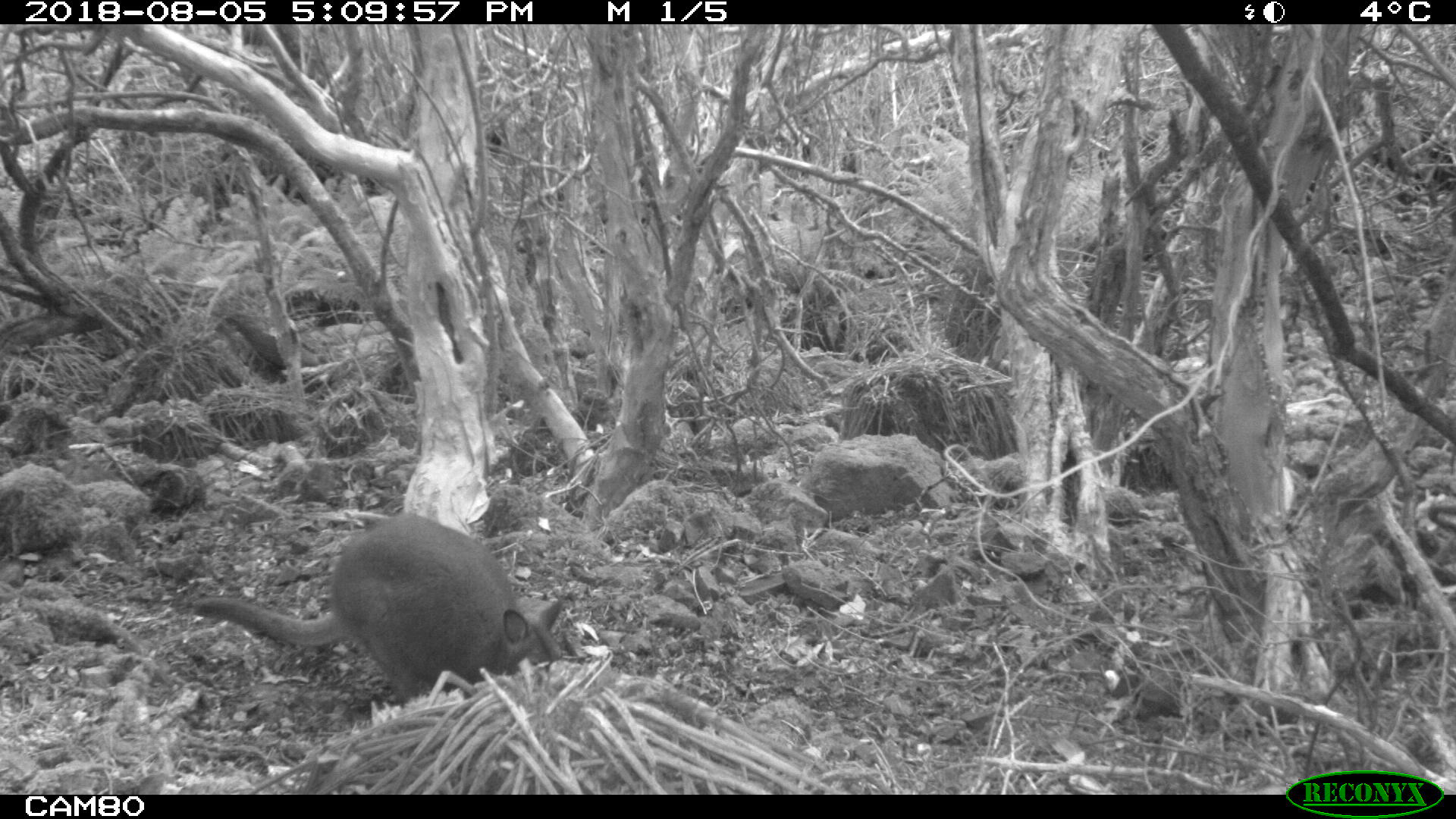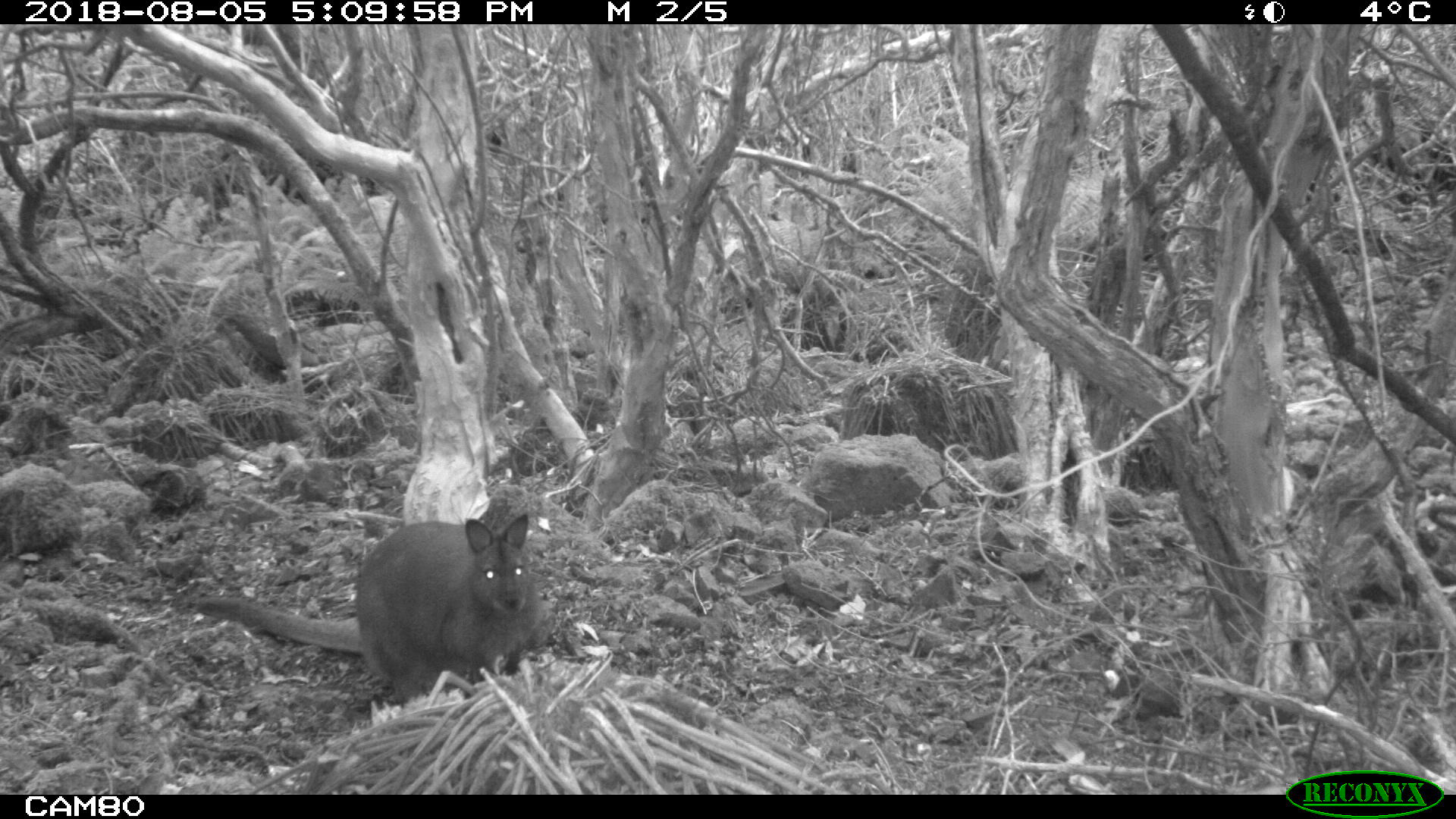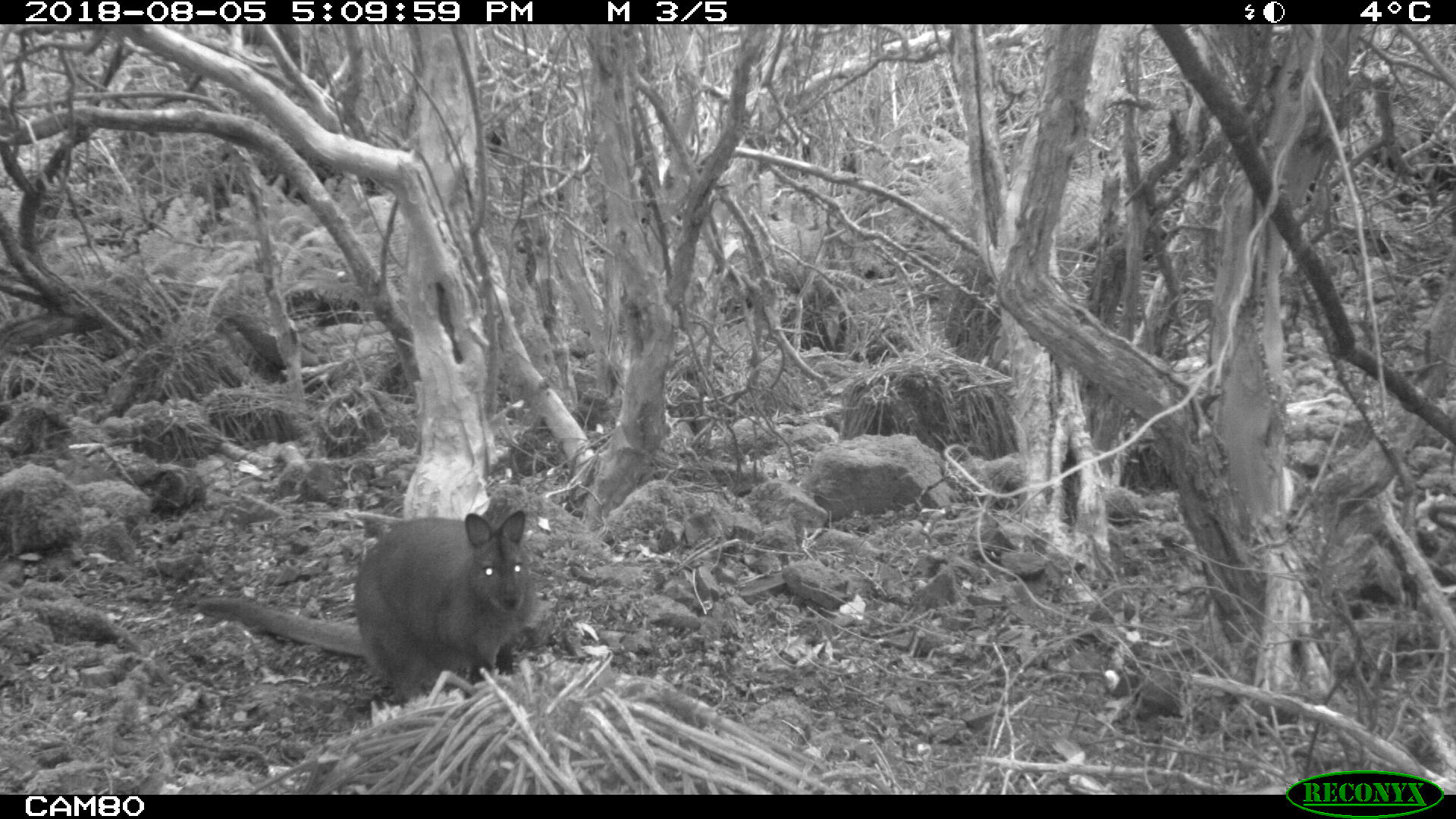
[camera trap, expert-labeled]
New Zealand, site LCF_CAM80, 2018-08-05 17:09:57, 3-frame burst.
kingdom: Animalia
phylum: Chordata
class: Mammalia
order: Diprotodontia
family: Macropodidae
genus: Notamacropus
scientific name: Notamacropus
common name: wallaby